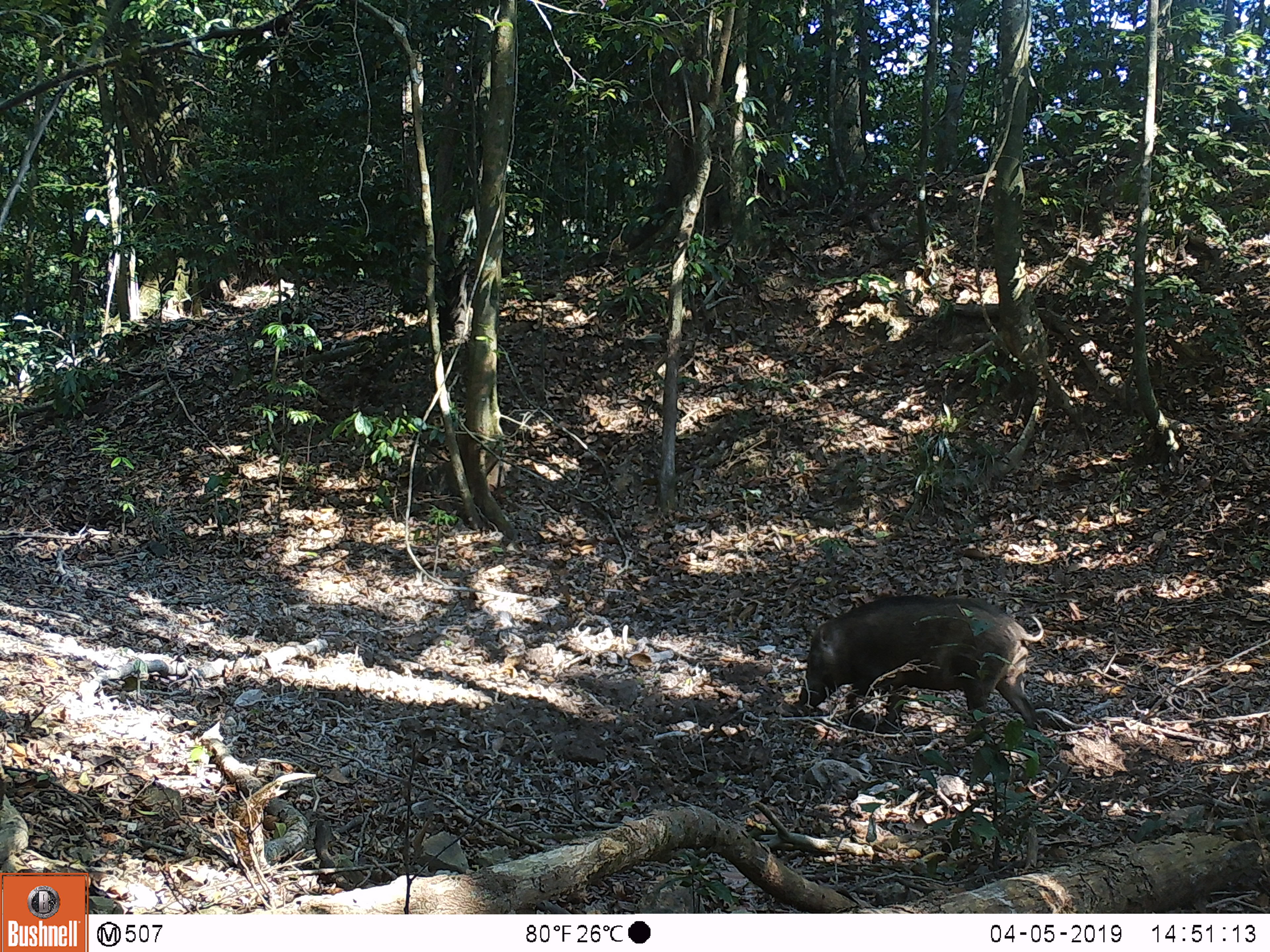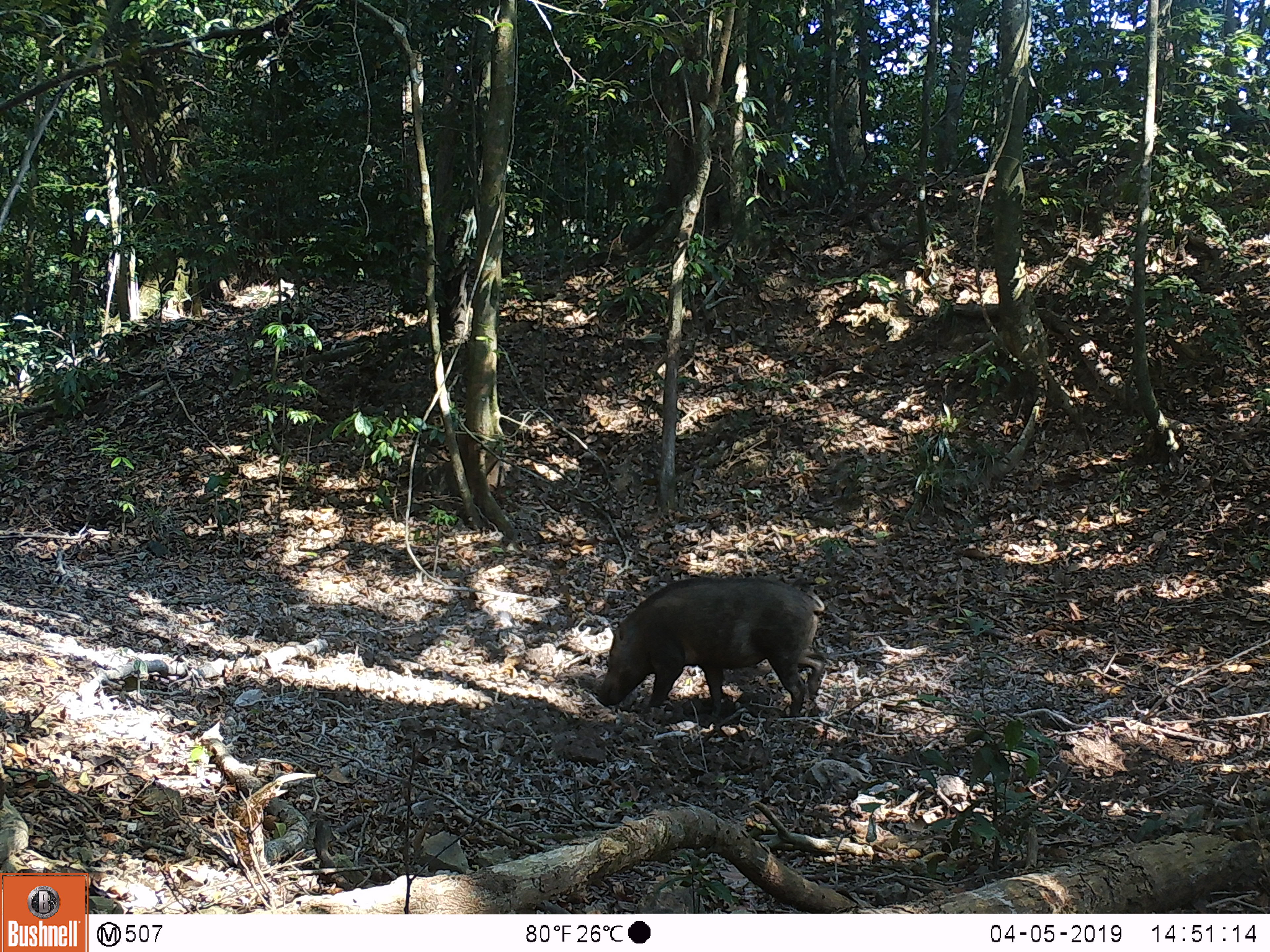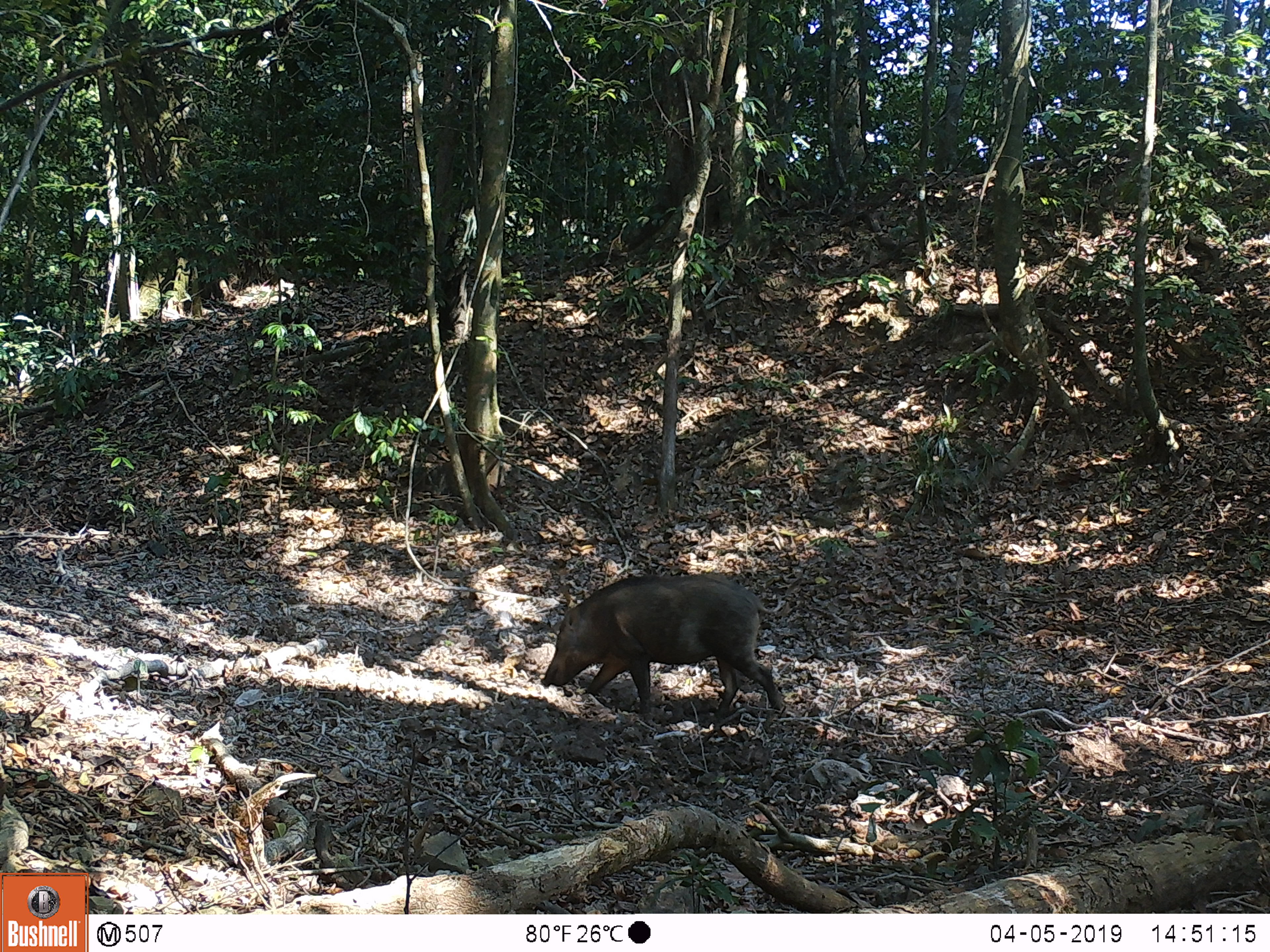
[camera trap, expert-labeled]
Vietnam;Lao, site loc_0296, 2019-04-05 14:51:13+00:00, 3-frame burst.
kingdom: Animalia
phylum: Chordata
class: Mammalia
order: Artiodactyla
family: Suidae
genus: Sus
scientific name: Sus scrofa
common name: eurasian wild pig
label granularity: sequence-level